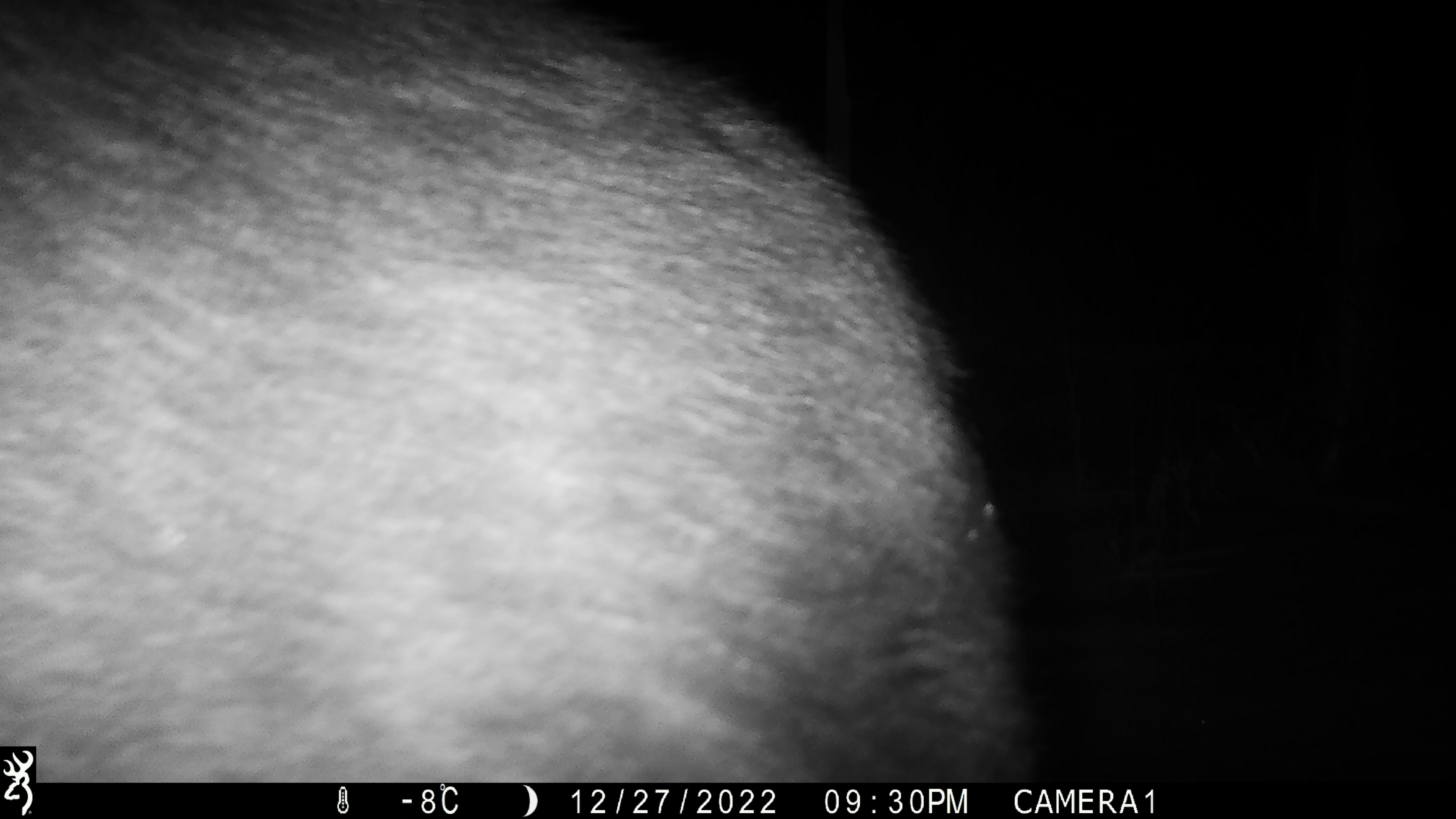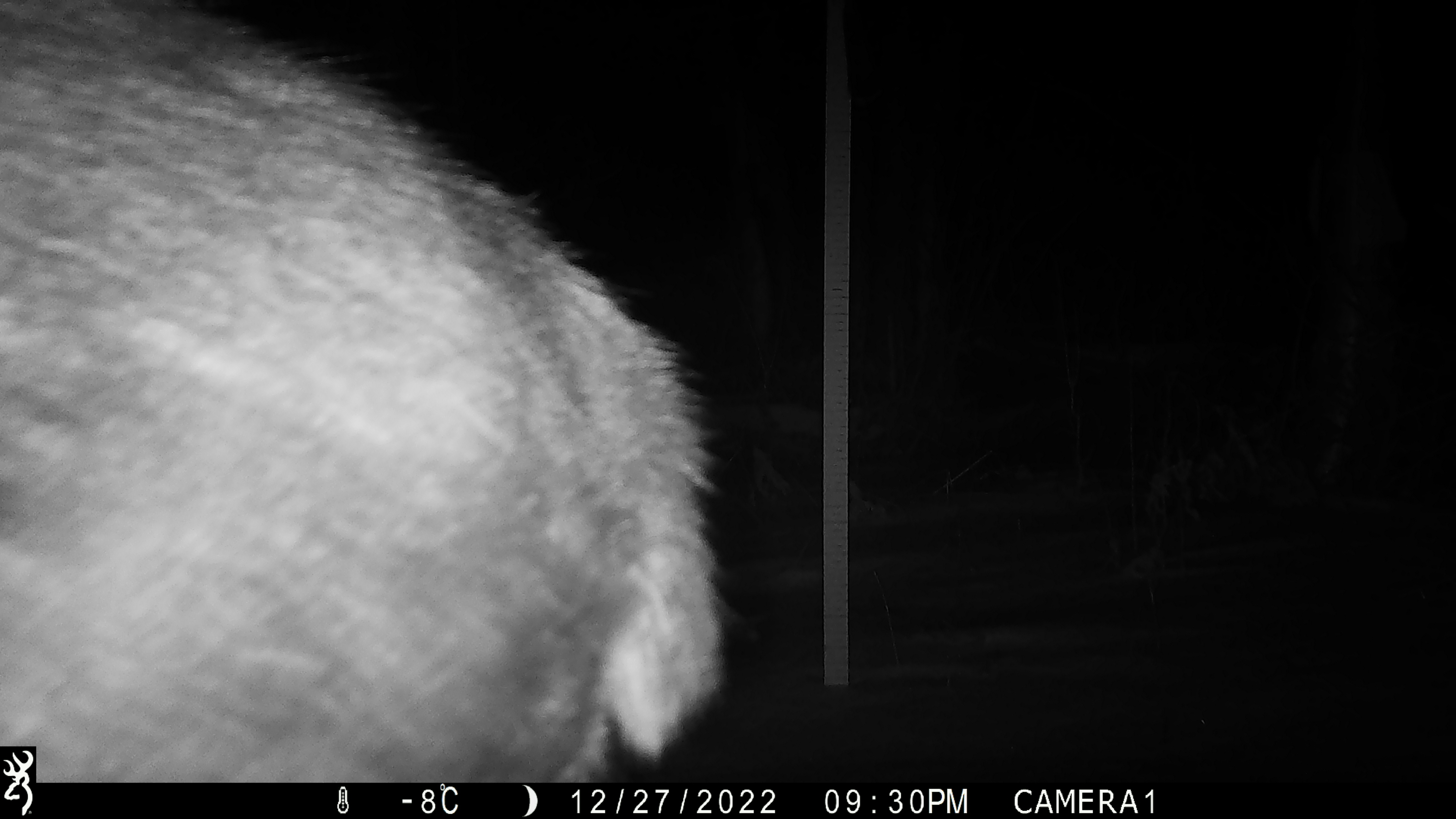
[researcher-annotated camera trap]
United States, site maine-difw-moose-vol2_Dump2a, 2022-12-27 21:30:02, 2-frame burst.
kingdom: Animalia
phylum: Chordata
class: Mammalia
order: Artiodactyla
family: Cervidae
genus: Alces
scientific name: Alces alces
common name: moose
Moose (Alces alces).